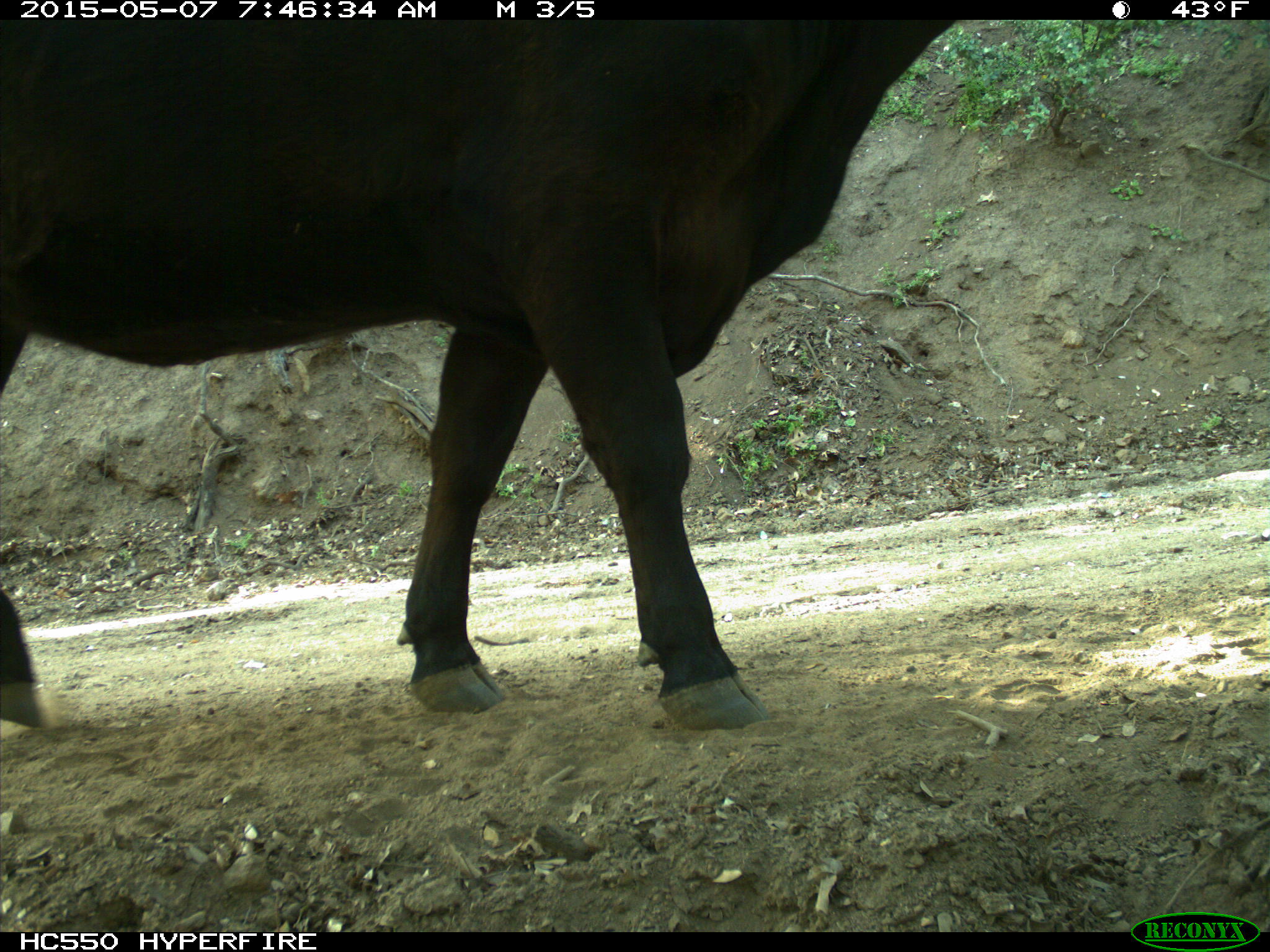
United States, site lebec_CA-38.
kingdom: Animalia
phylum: Chordata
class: Mammalia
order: Artiodactyla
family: Bovidae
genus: Bos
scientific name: Bos taurus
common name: domestic cow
Bos taurus (domestic cow).